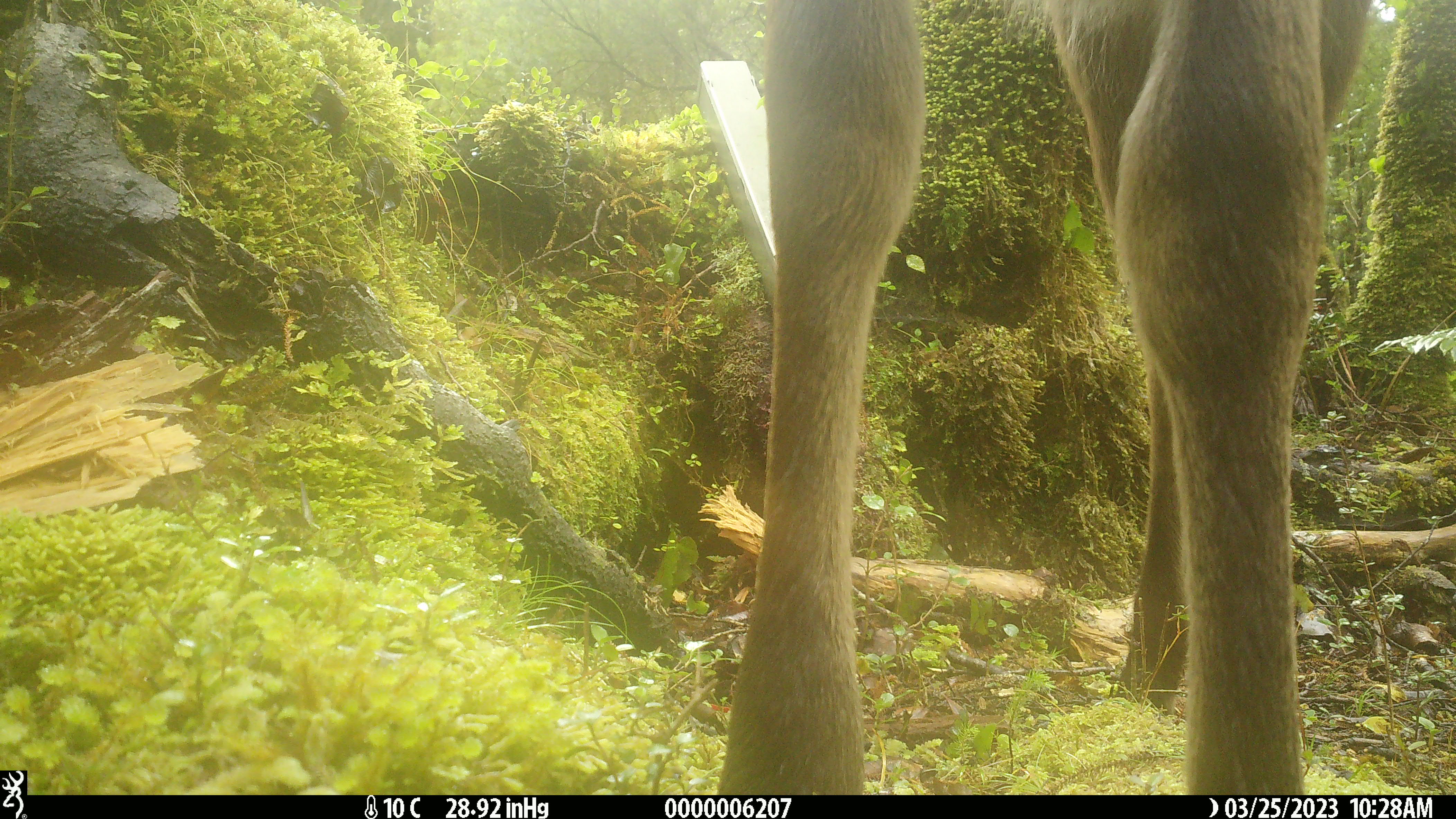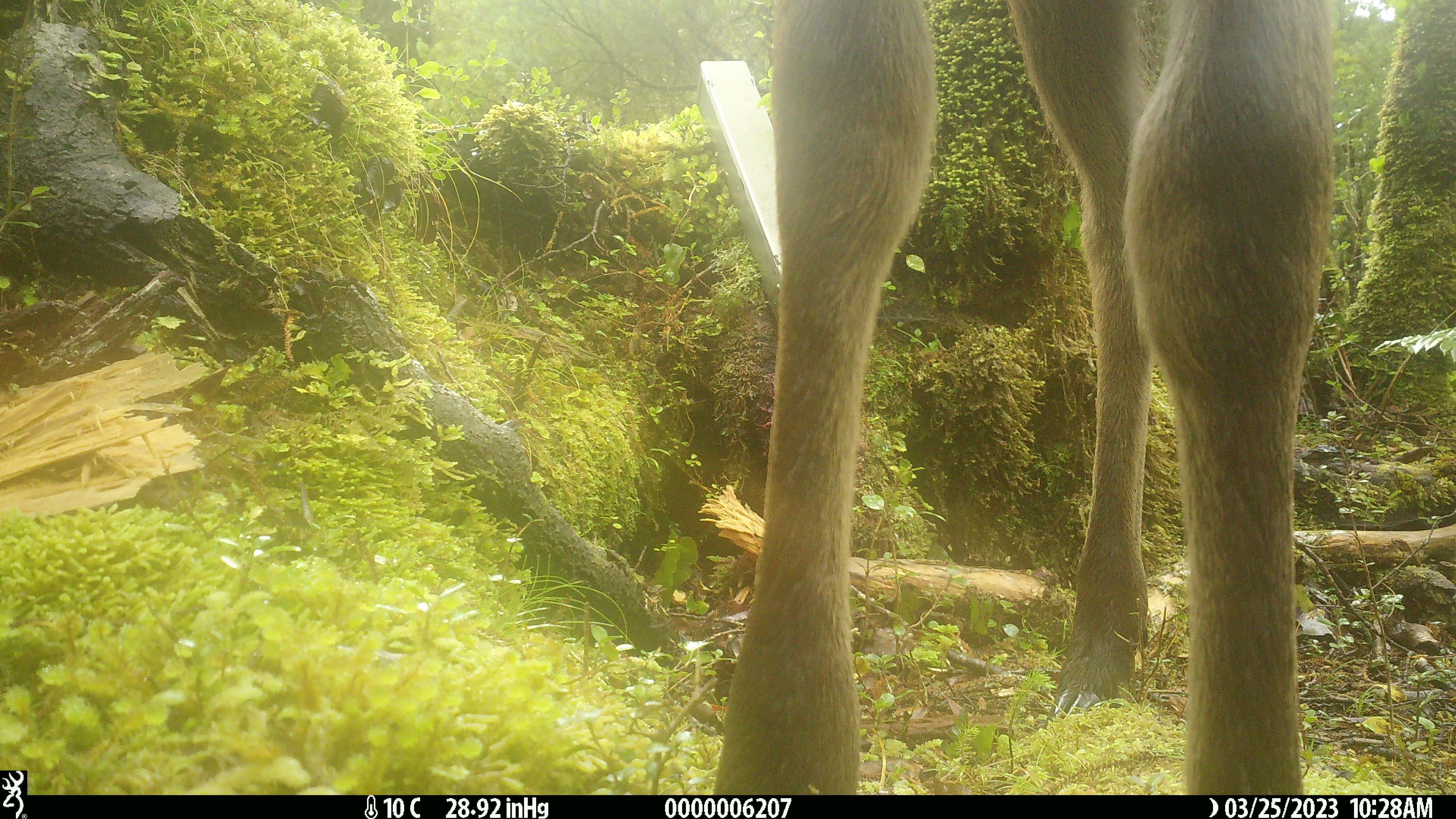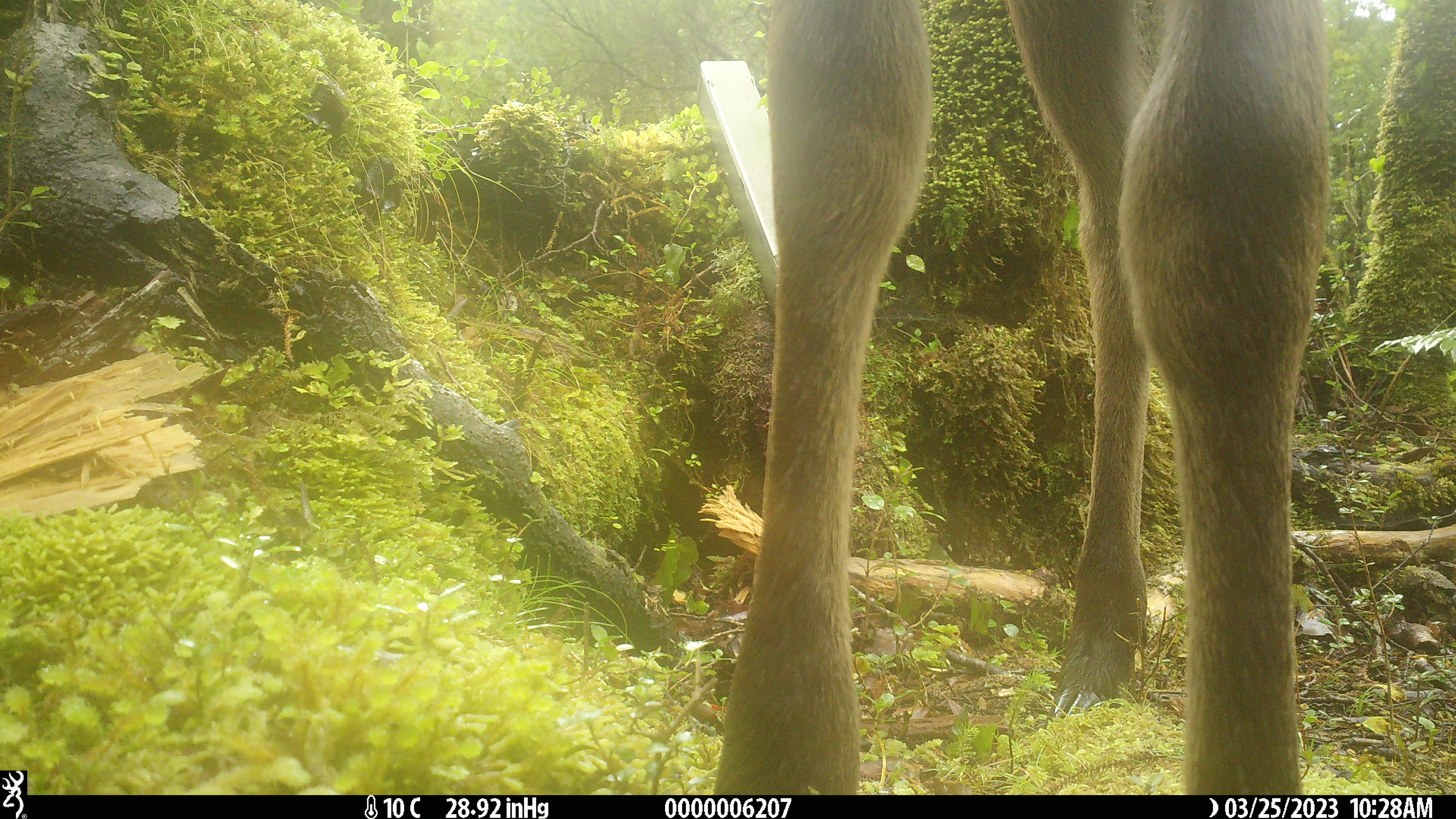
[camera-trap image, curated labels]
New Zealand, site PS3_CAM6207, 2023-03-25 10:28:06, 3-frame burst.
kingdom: Animalia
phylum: Chordata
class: Mammalia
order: Artiodactyla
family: Cervidae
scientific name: Cervidae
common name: deer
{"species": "deer (Cervidae)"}